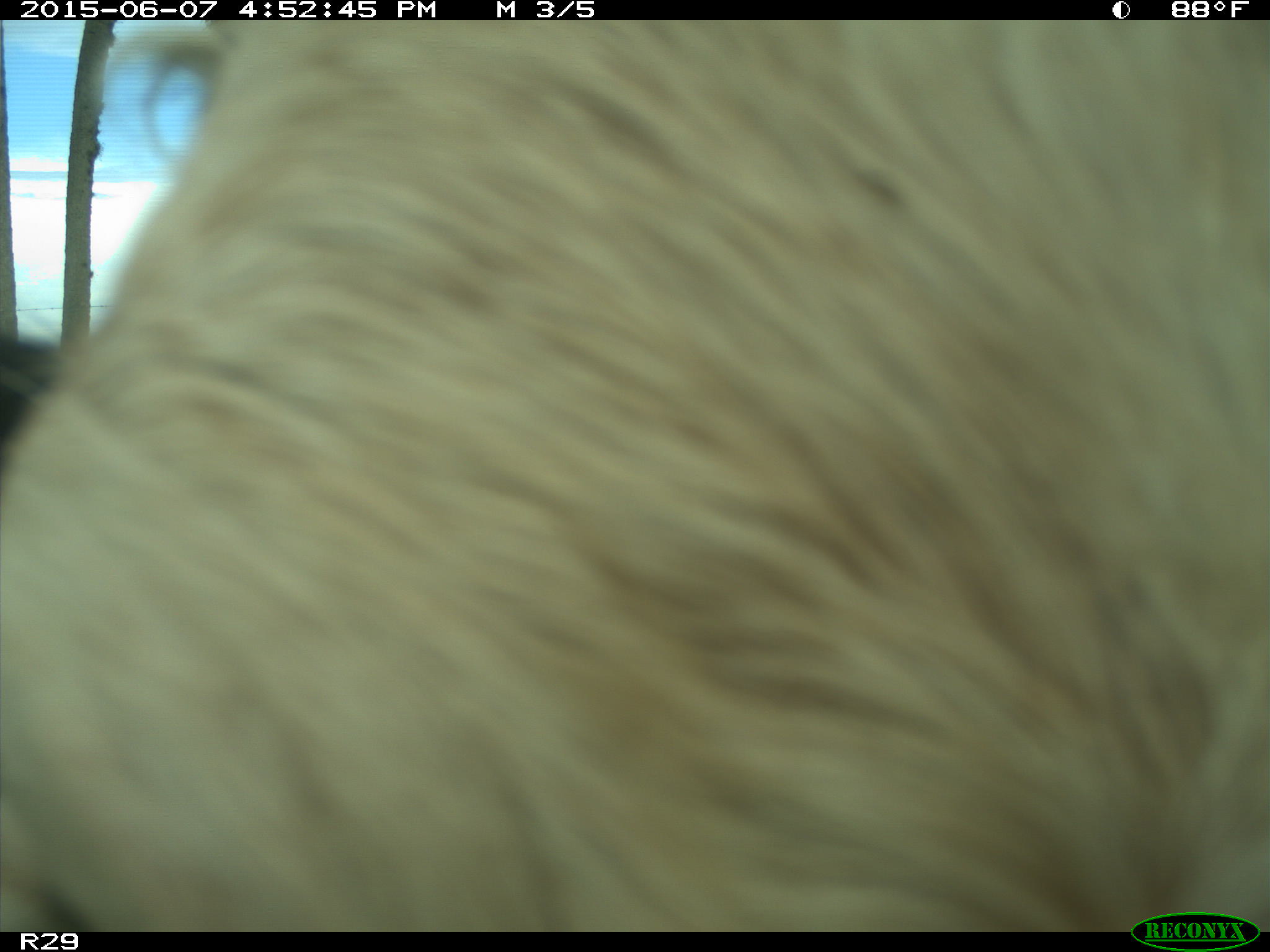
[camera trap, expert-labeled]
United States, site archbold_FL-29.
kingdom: Animalia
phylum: Chordata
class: Mammalia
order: Artiodactyla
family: Bovidae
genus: Bos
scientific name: Bos taurus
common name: domestic cow